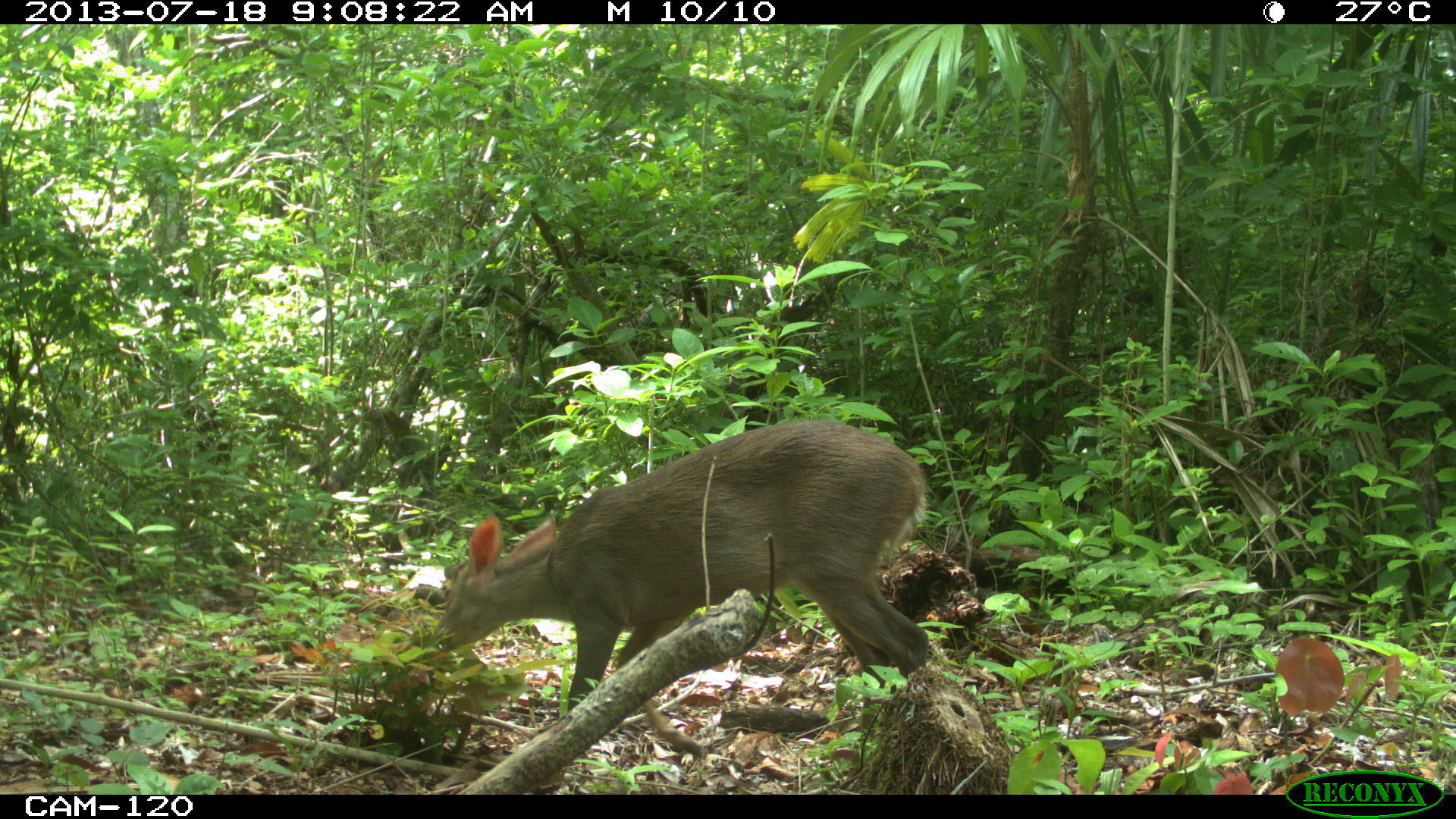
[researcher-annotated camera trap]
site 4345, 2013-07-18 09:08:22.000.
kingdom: Animalia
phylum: Chordata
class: Mammalia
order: Artiodactyla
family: Cervidae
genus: Odocoileus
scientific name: Odocoileus virginianus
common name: white-tailed deer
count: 1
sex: female